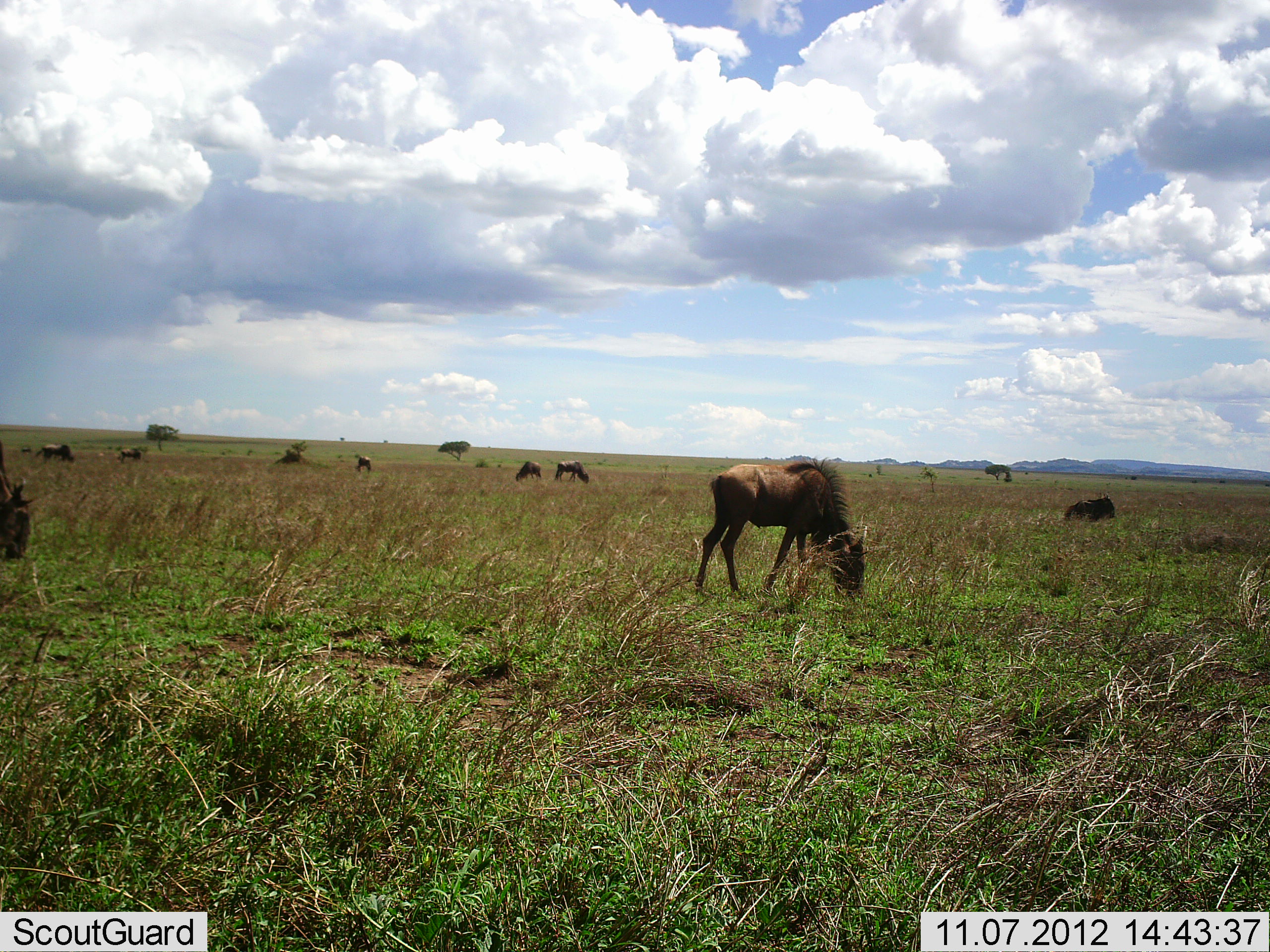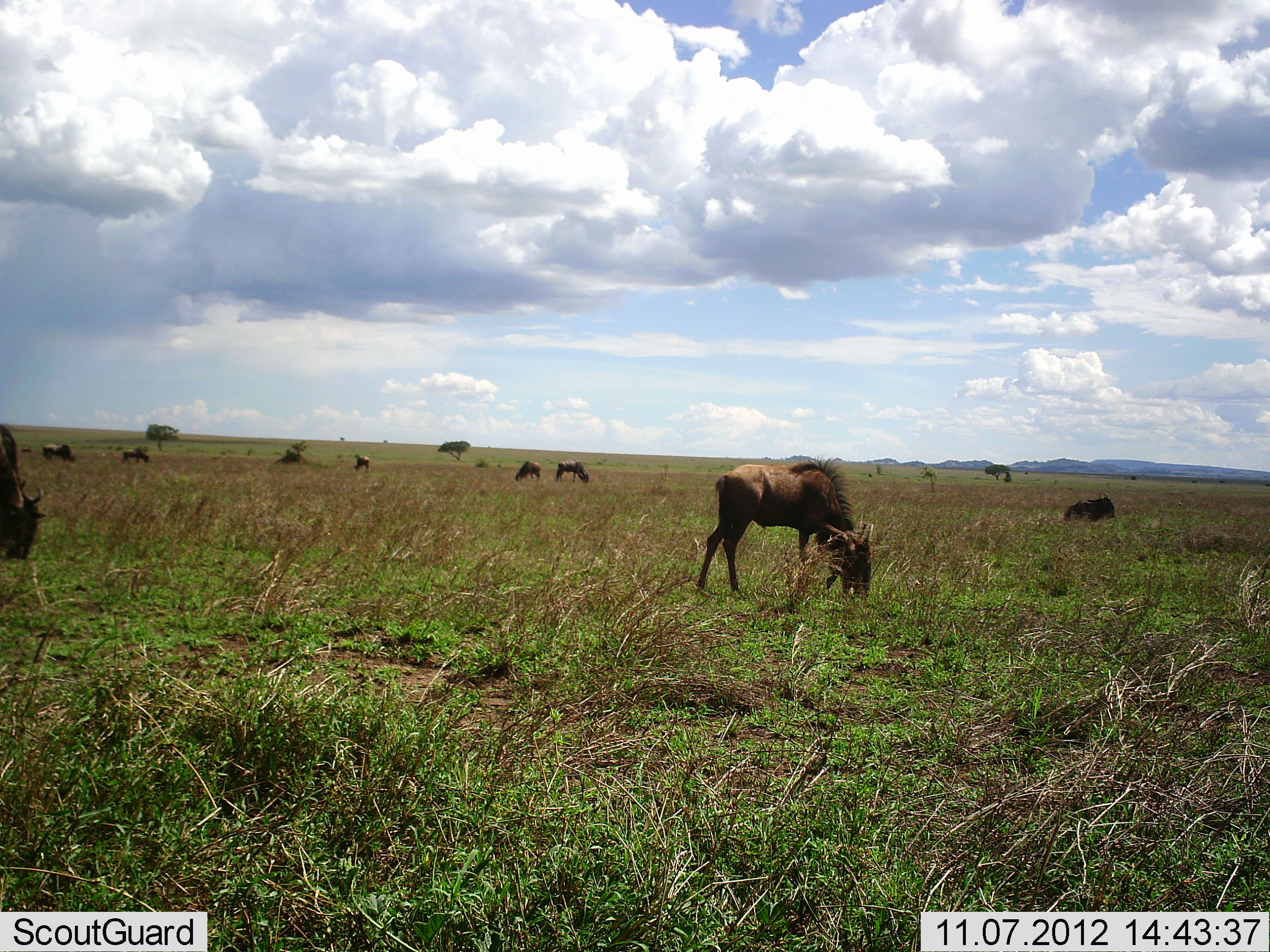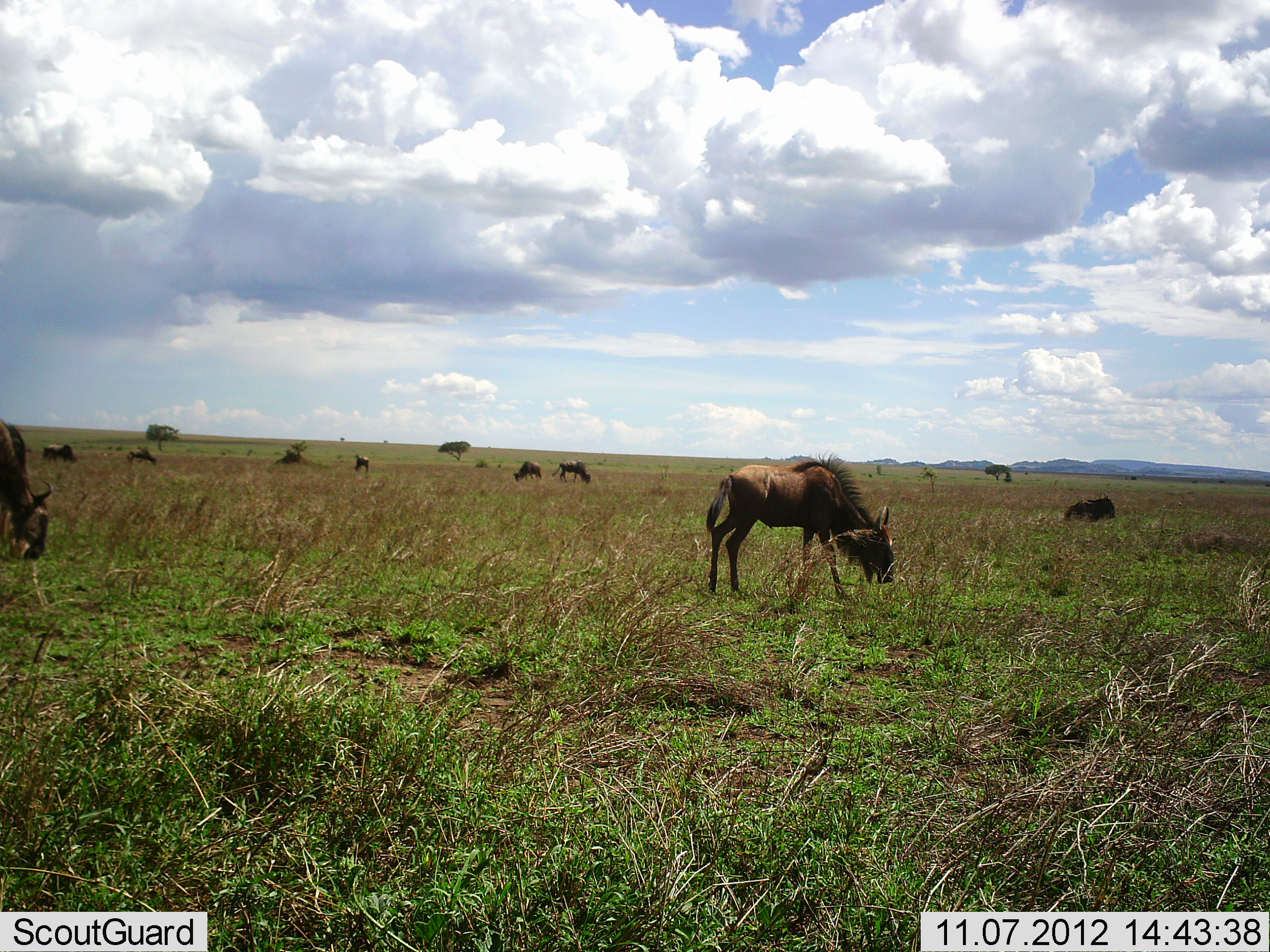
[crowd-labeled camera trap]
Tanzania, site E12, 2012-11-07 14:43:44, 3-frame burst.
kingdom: Animalia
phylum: Chordata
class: Mammalia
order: Artiodactyla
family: Bovidae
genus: Connochaetes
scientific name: Connochaetes taurinus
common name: blue wildebeest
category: wildebeest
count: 9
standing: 50%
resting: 40%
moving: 30%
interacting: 0%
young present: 20%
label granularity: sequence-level